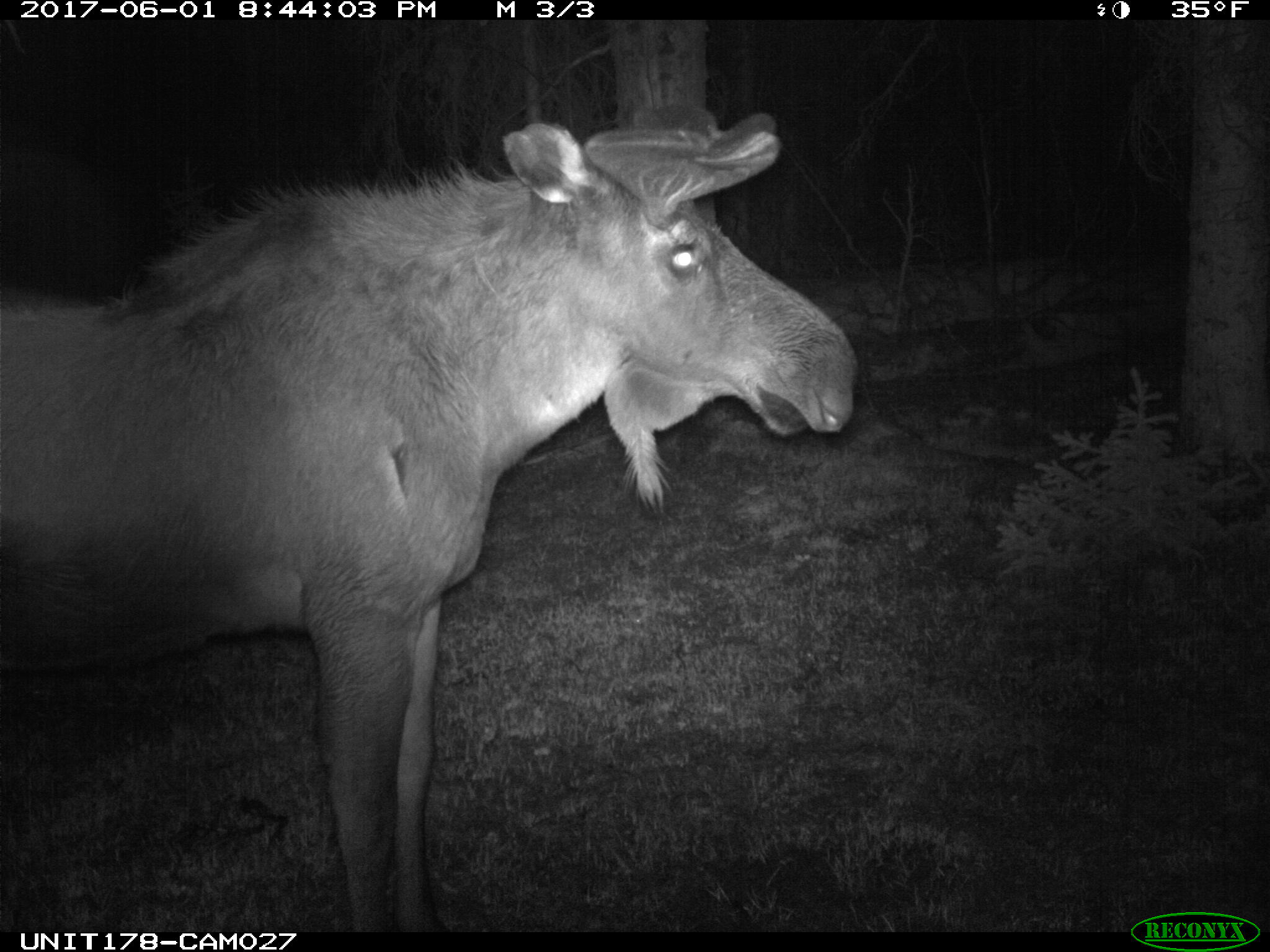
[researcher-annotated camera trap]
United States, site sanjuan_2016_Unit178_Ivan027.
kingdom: Animalia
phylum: Chordata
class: Mammalia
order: Artiodactyla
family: Cervidae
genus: Alces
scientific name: Alces alces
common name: moose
Alces alces (moose).